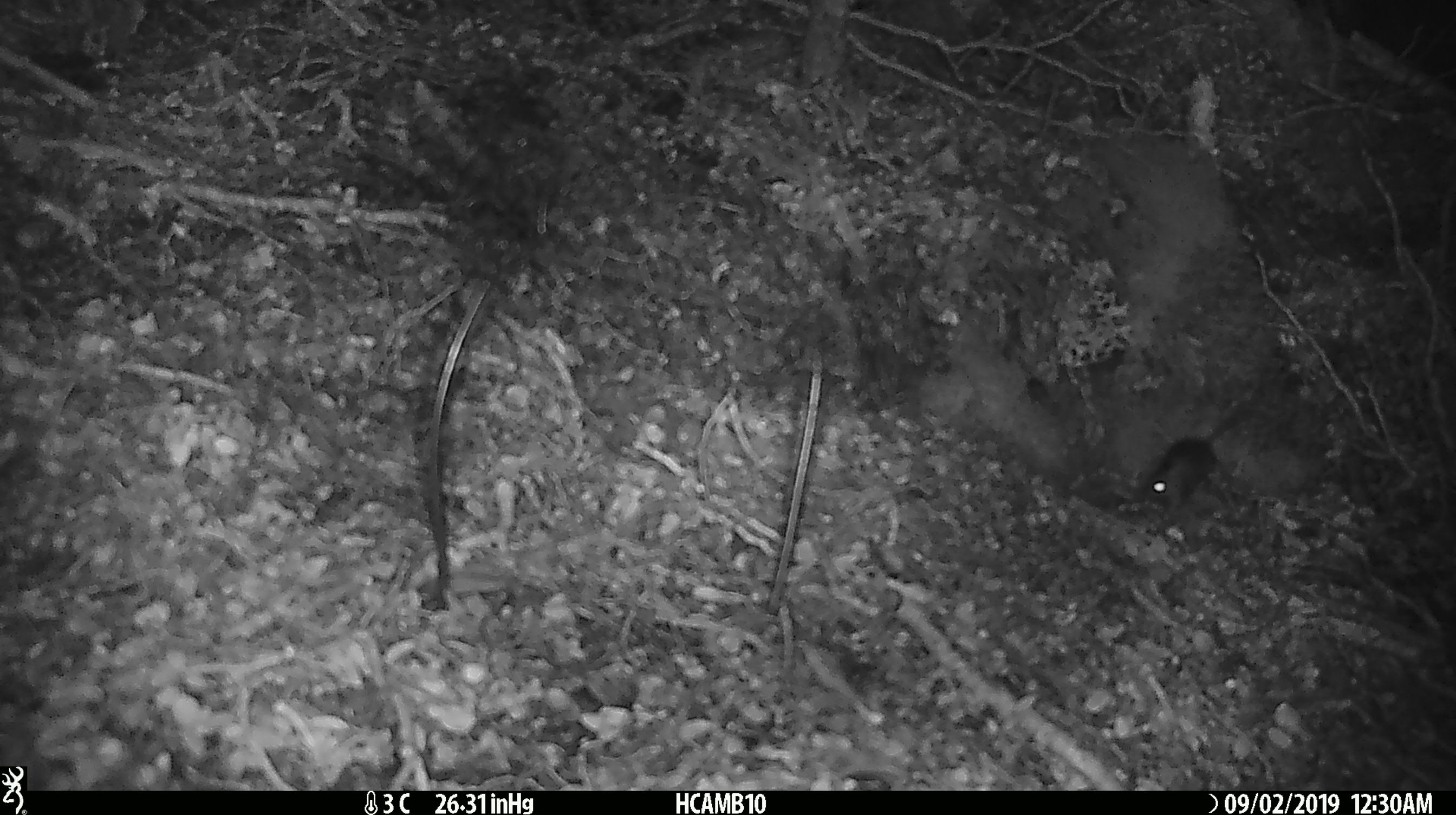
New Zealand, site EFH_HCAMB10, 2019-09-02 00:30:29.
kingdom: Animalia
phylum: Chordata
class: Mammalia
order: Rodentia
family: Muridae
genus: Mus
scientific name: Mus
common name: mouse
Mouse (Mus).